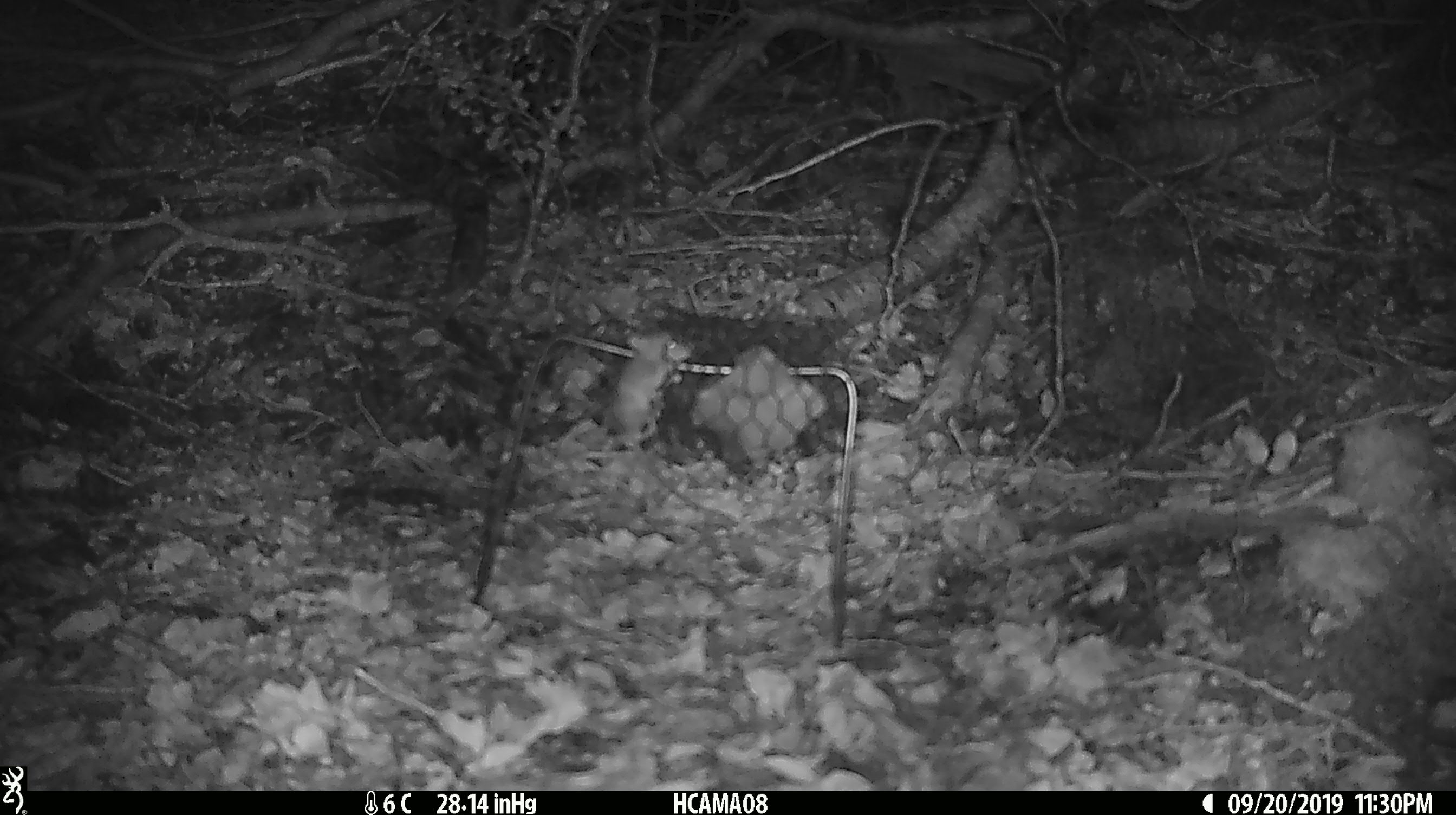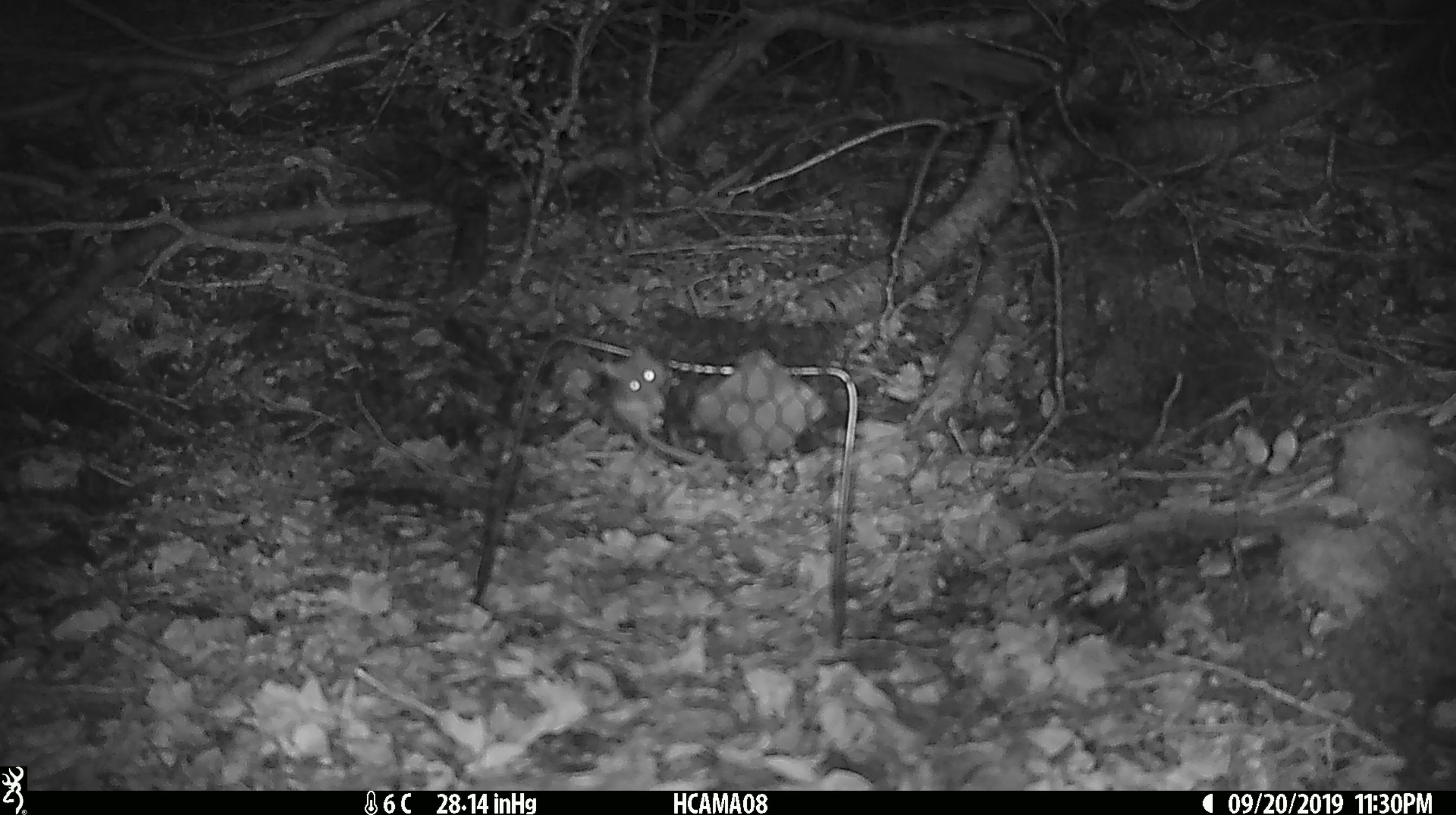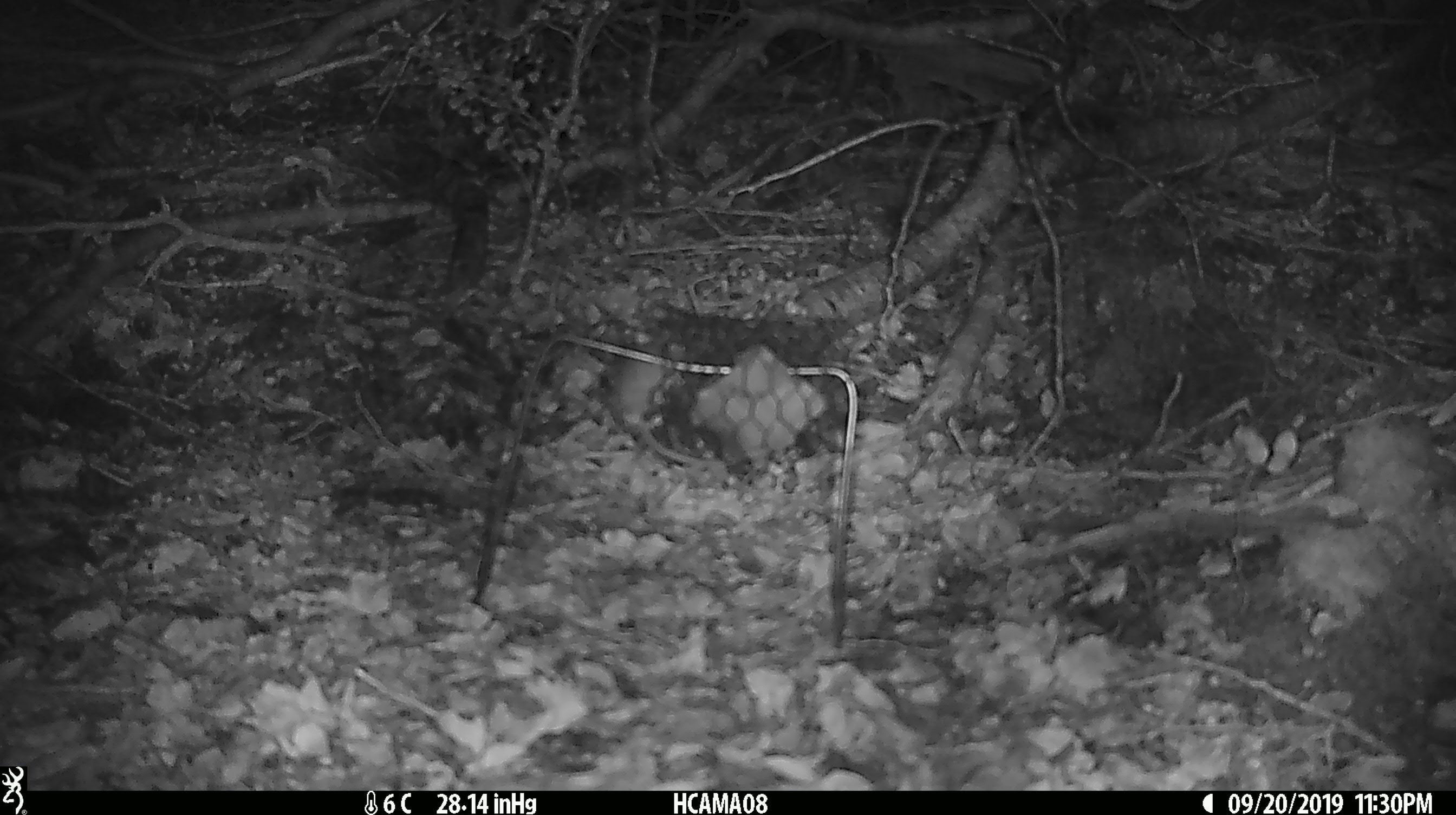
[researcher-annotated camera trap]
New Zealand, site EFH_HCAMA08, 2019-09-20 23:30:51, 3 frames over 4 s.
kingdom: Animalia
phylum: Chordata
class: Mammalia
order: Rodentia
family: Muridae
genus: Mus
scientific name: Mus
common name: mouse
Mouse (Mus).